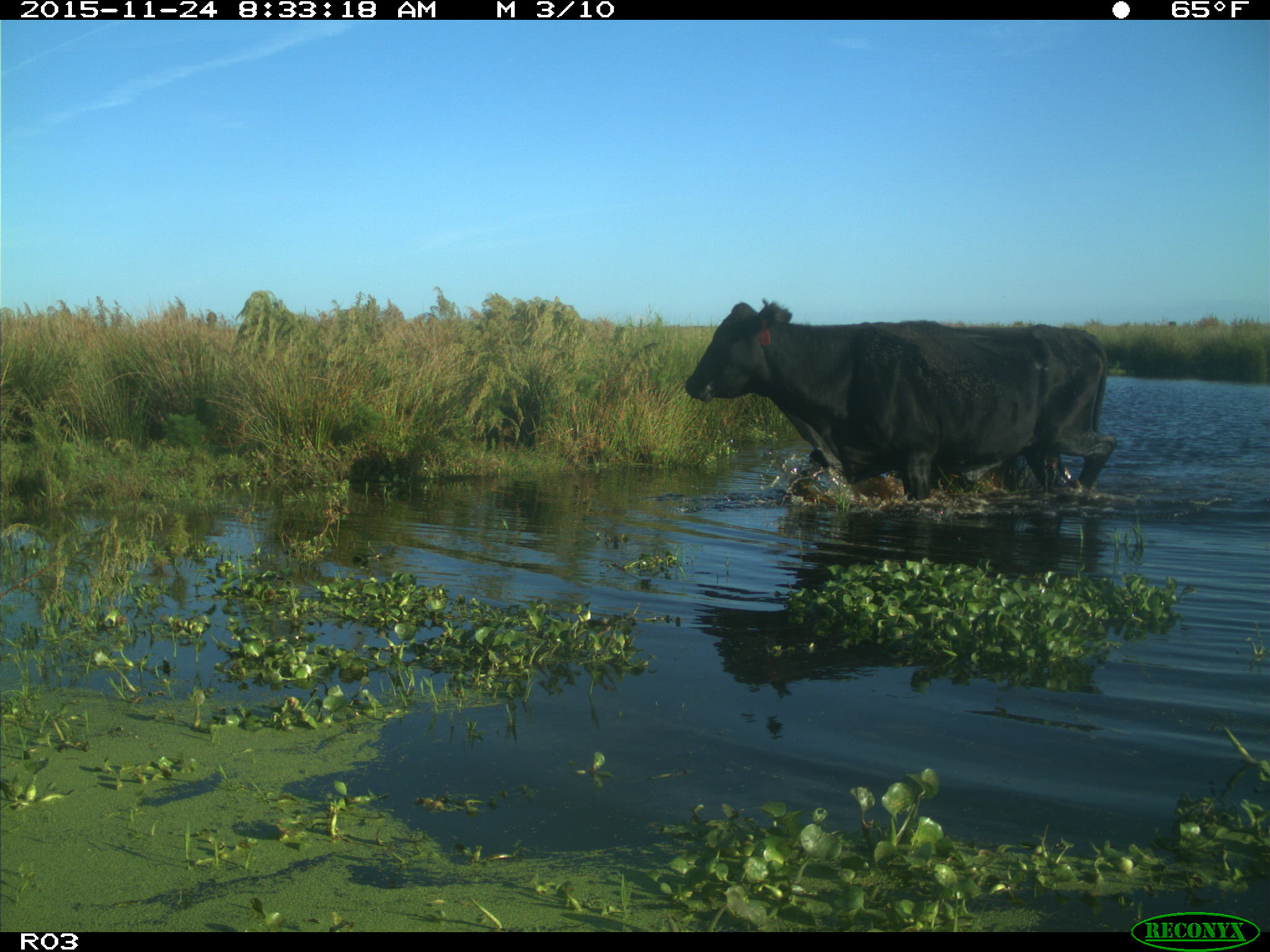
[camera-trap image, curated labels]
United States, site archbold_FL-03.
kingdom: Animalia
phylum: Chordata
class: Mammalia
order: Artiodactyla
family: Bovidae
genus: Bos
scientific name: Bos taurus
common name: domestic cow